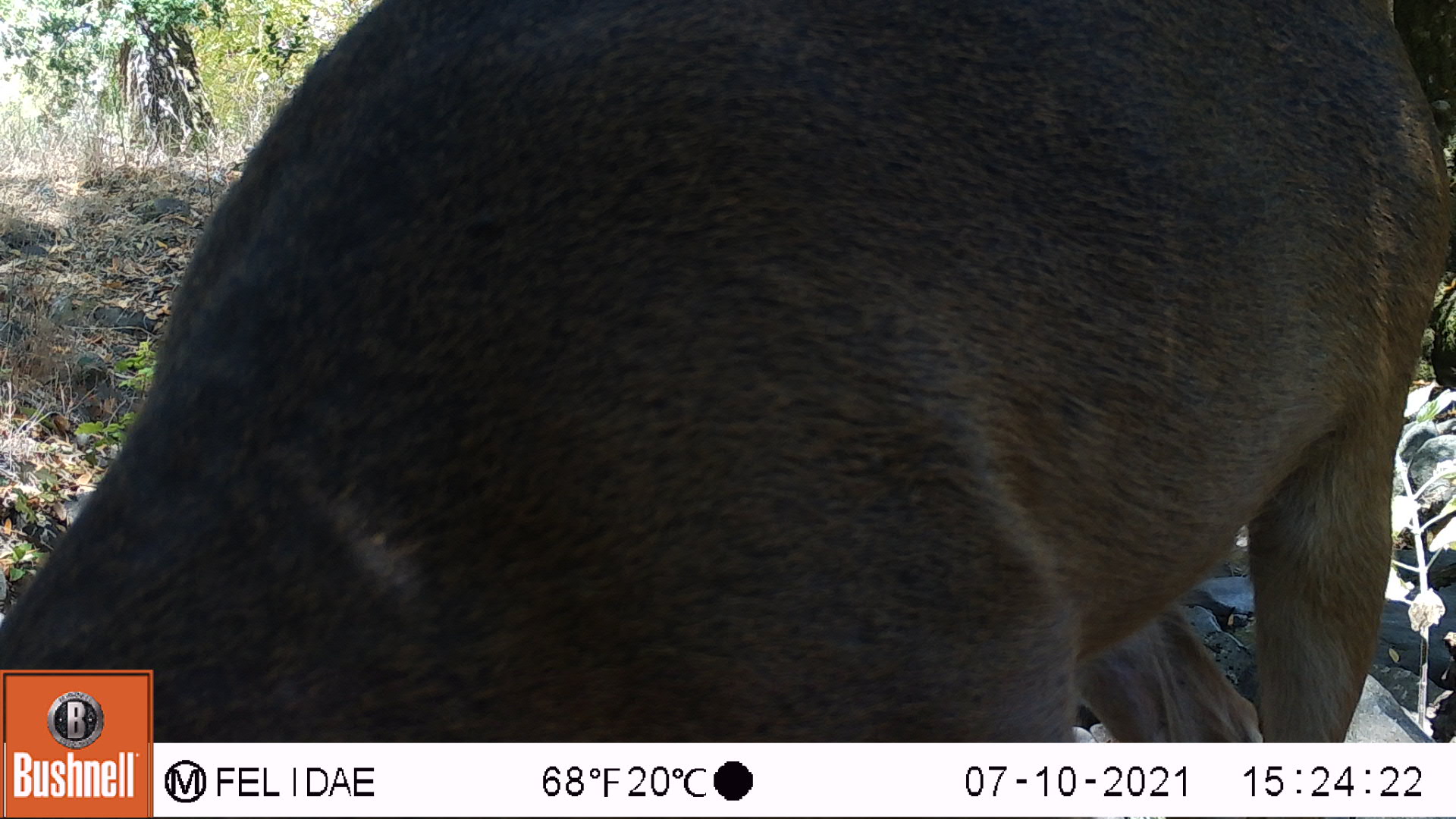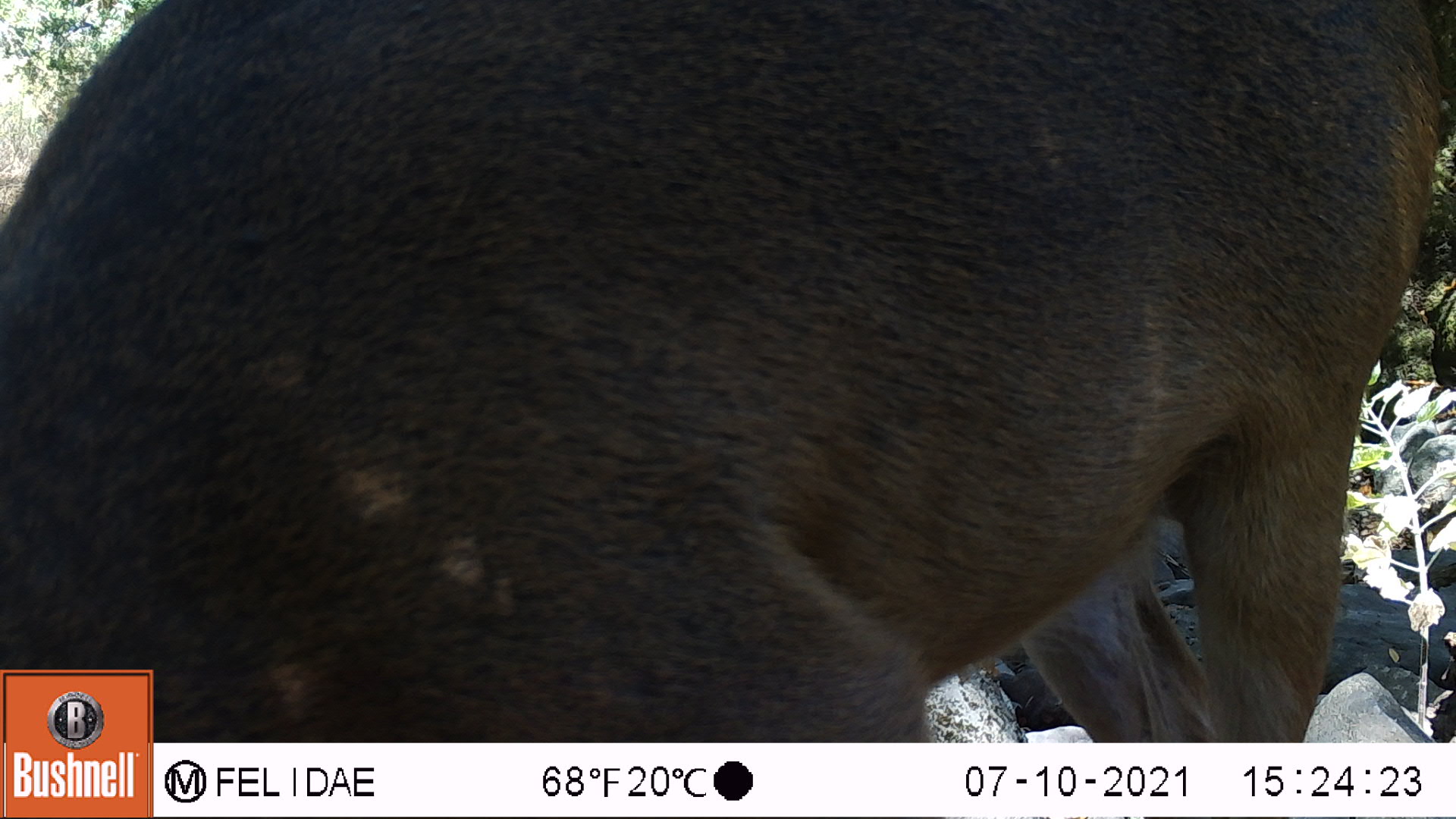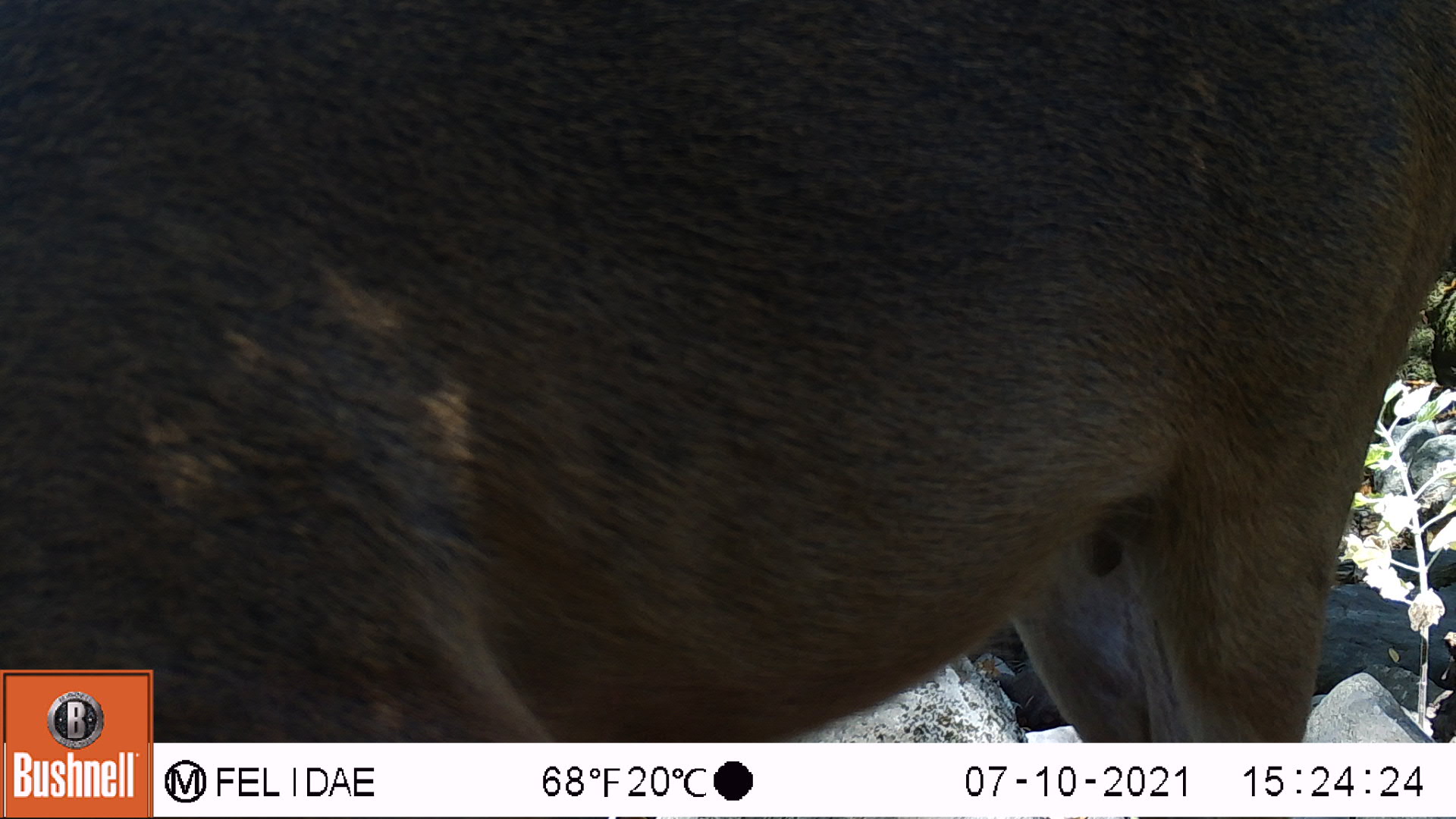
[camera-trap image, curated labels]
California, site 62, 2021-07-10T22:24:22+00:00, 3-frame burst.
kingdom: Animalia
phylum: Chordata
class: Mammalia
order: Artiodactyla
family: Cervidae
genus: Odocoileus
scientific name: Odocoileus hemionus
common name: mule deer